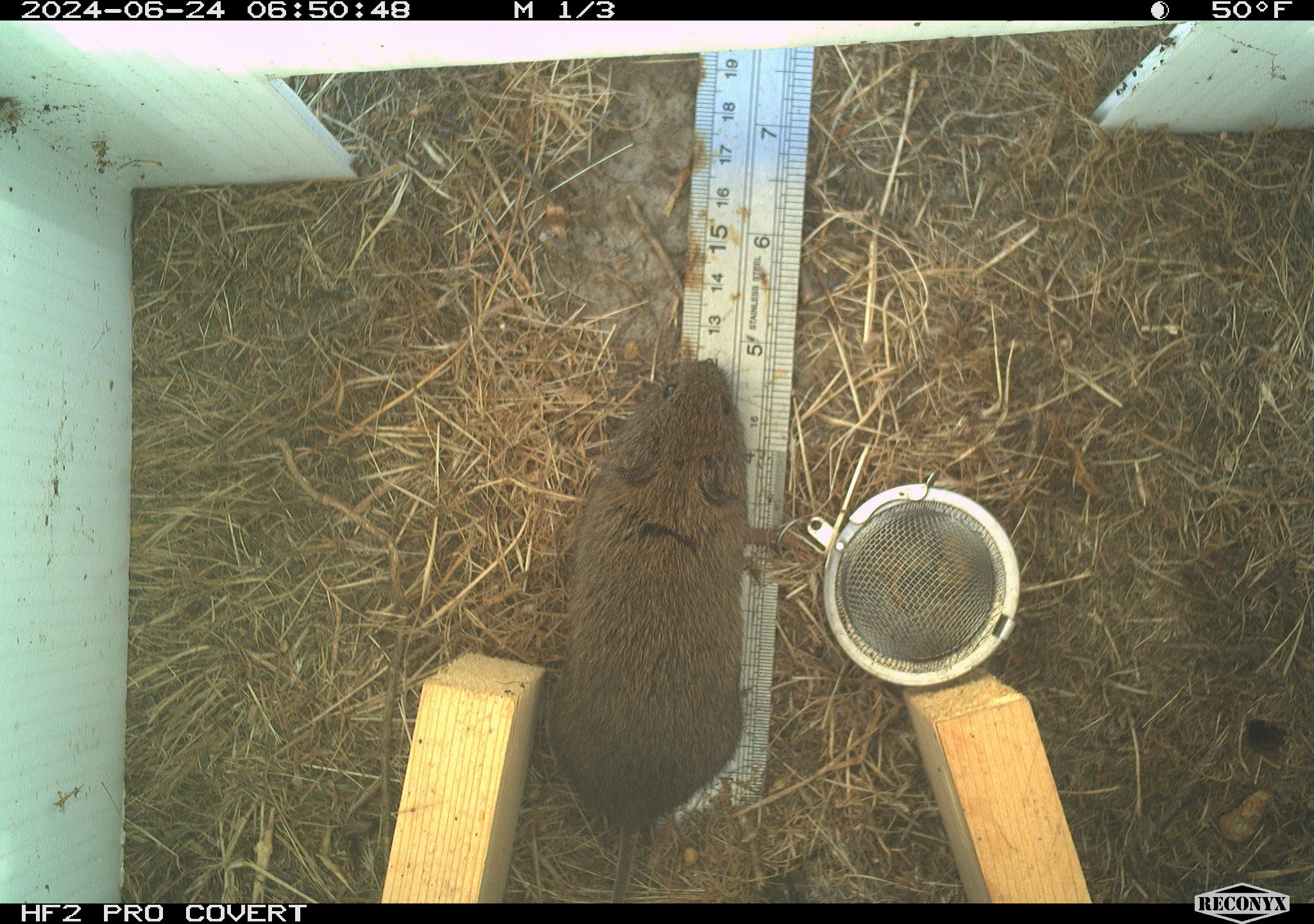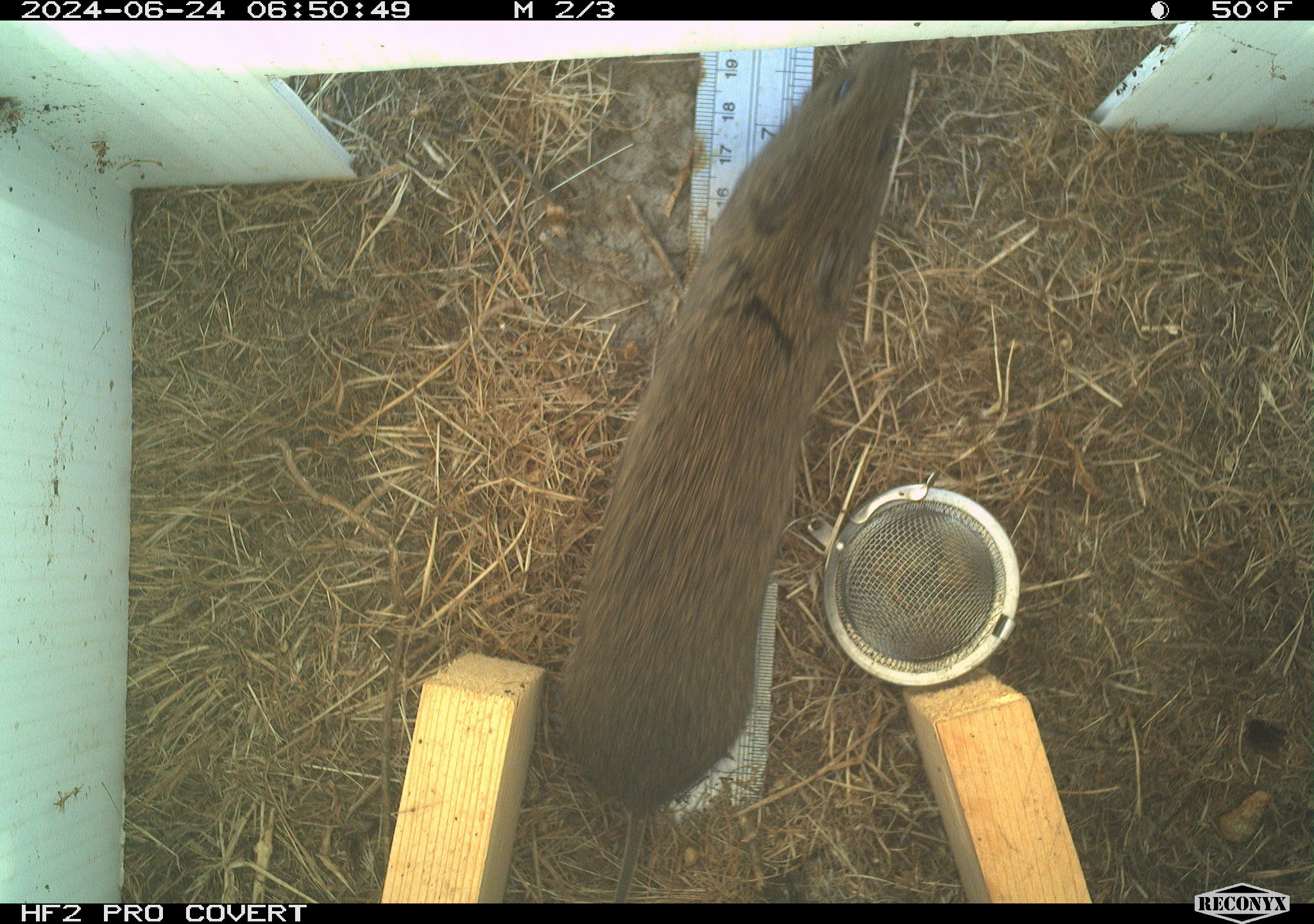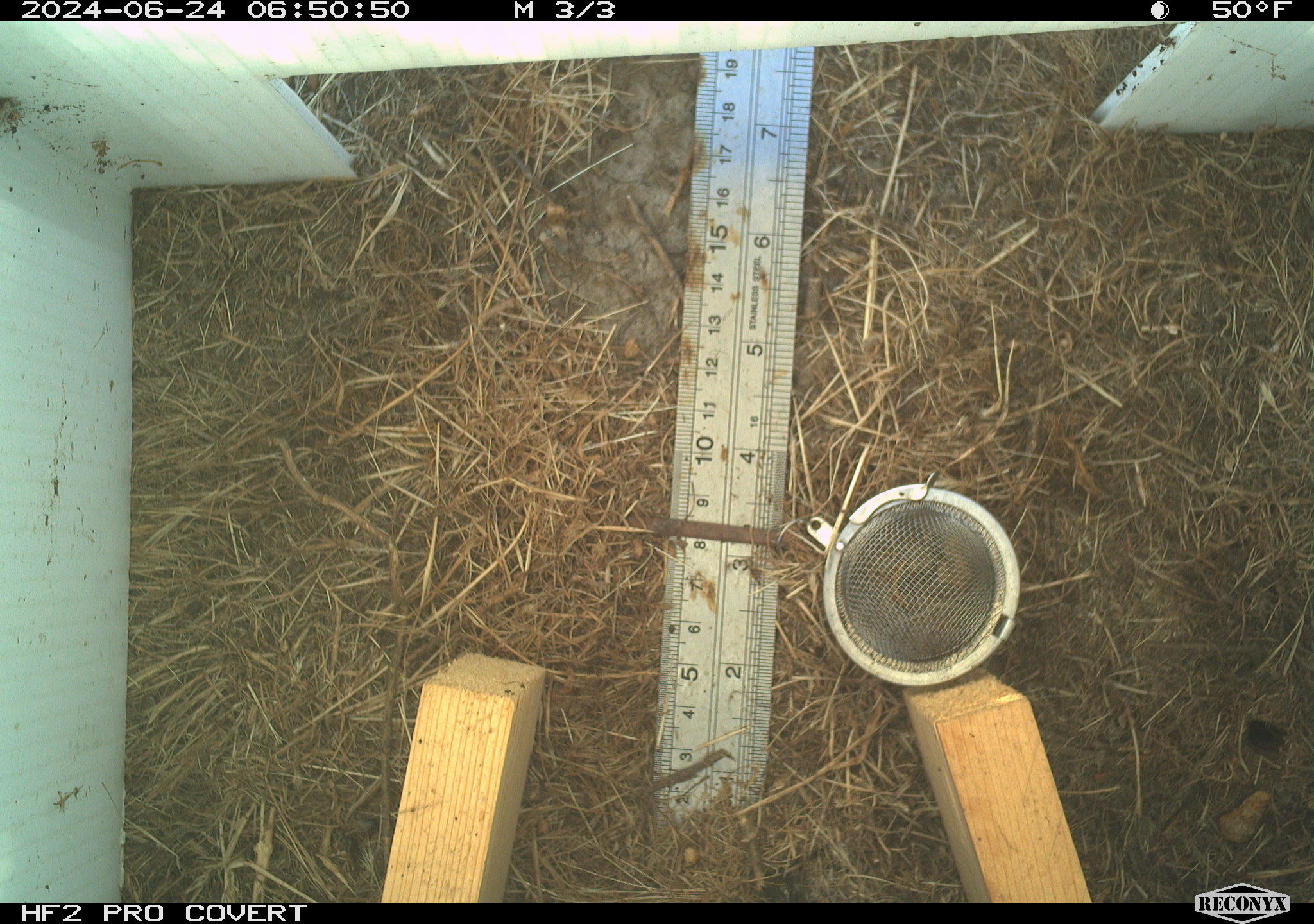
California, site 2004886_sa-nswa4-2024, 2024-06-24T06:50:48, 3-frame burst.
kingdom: Animalia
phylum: Chordata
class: Mammalia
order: Rodentia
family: Cricetidae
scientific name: Arvicolinae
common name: voles, lemmings, and muskrats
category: arvicolinae subfamily